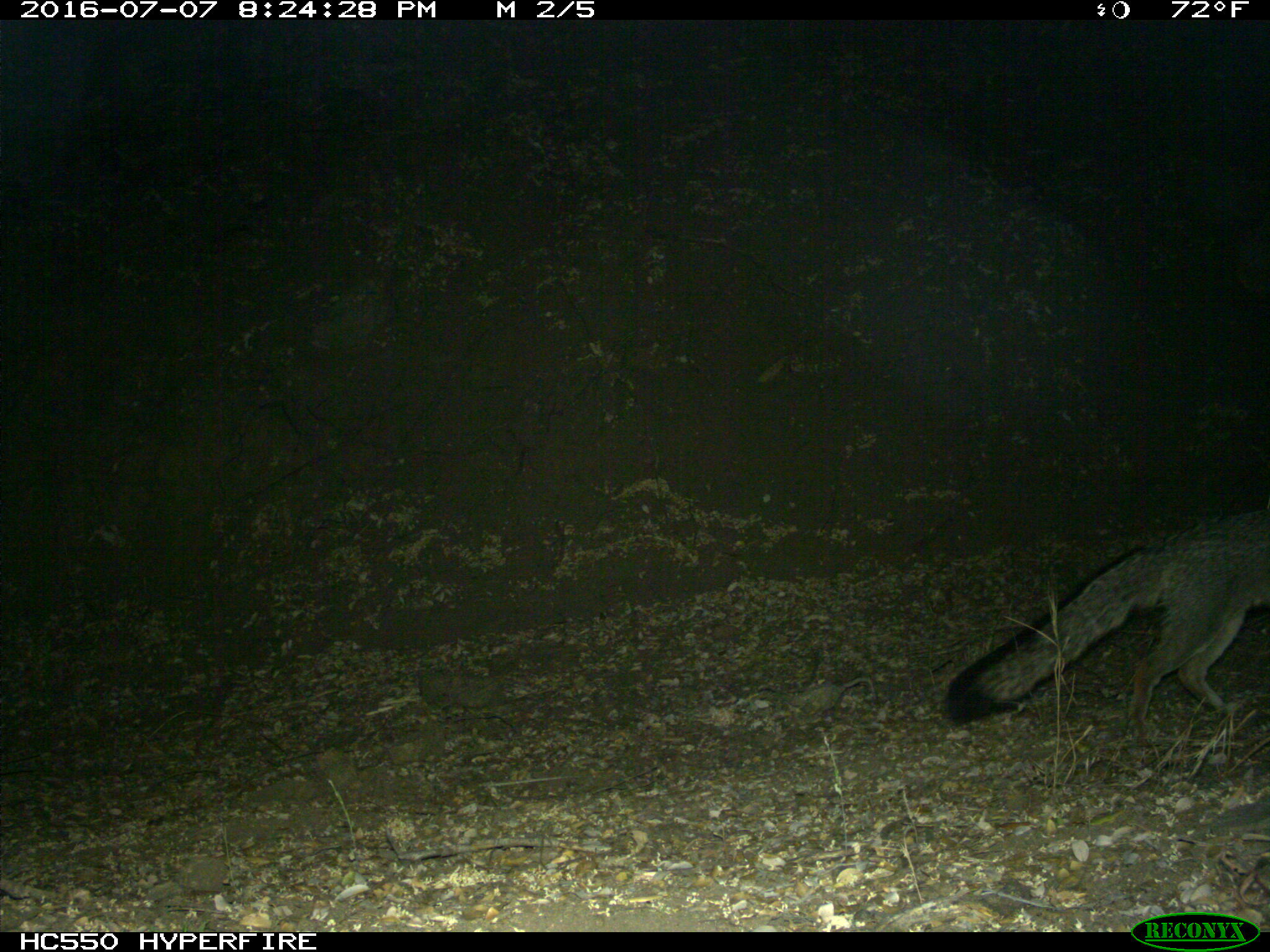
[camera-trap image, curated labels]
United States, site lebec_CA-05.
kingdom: Animalia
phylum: Chordata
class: Mammalia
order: Carnivora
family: Canidae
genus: Urocyon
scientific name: Urocyon cinereoargenteus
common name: gray fox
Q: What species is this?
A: Urocyon cinereoargenteus (gray fox).